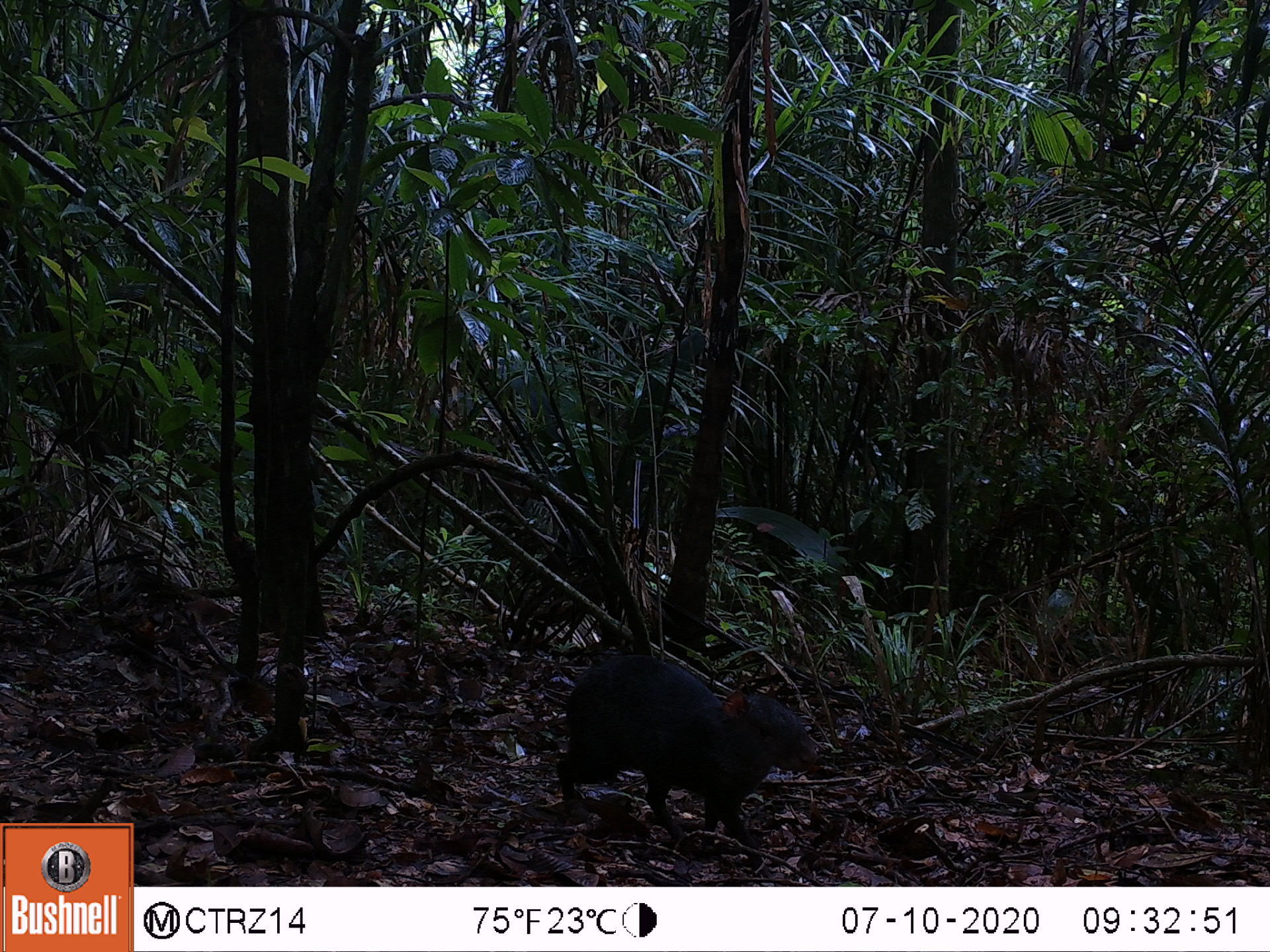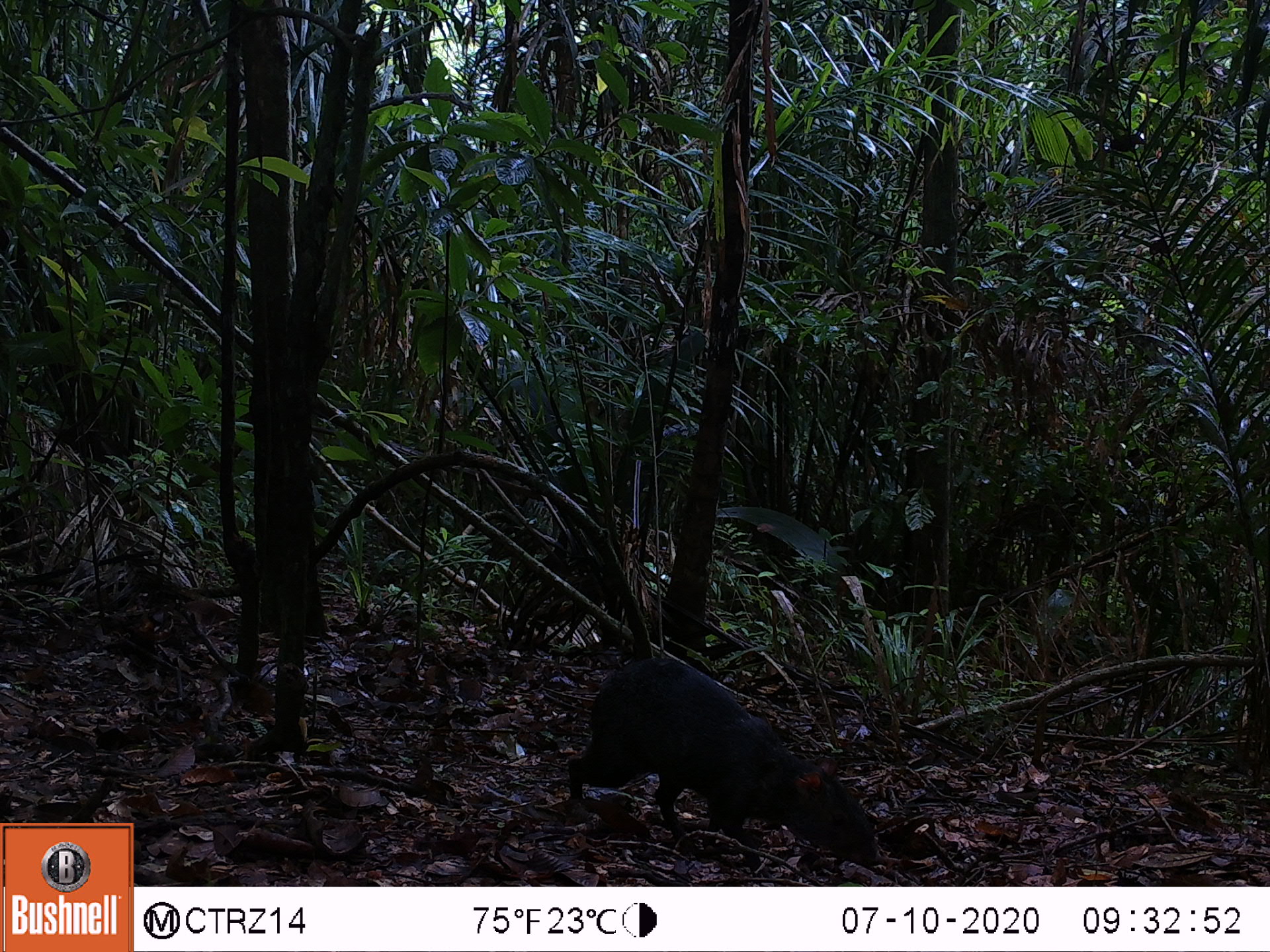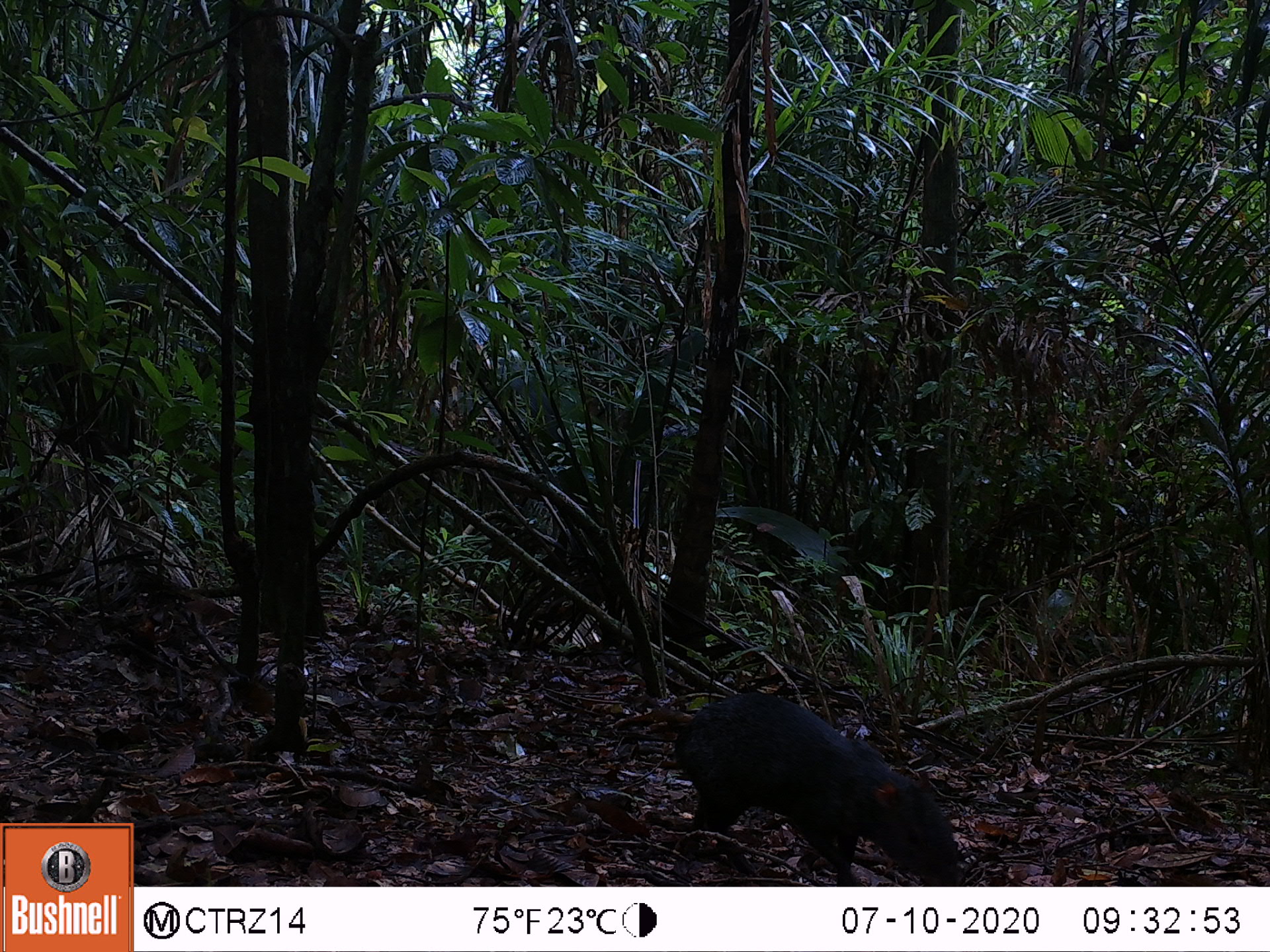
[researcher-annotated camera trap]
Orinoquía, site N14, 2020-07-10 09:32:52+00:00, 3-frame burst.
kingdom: Animalia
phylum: Chordata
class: Mammalia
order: Rodentia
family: Dasyproctidae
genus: Dasyprocta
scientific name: Dasyprocta fuliginosa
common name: black agouti